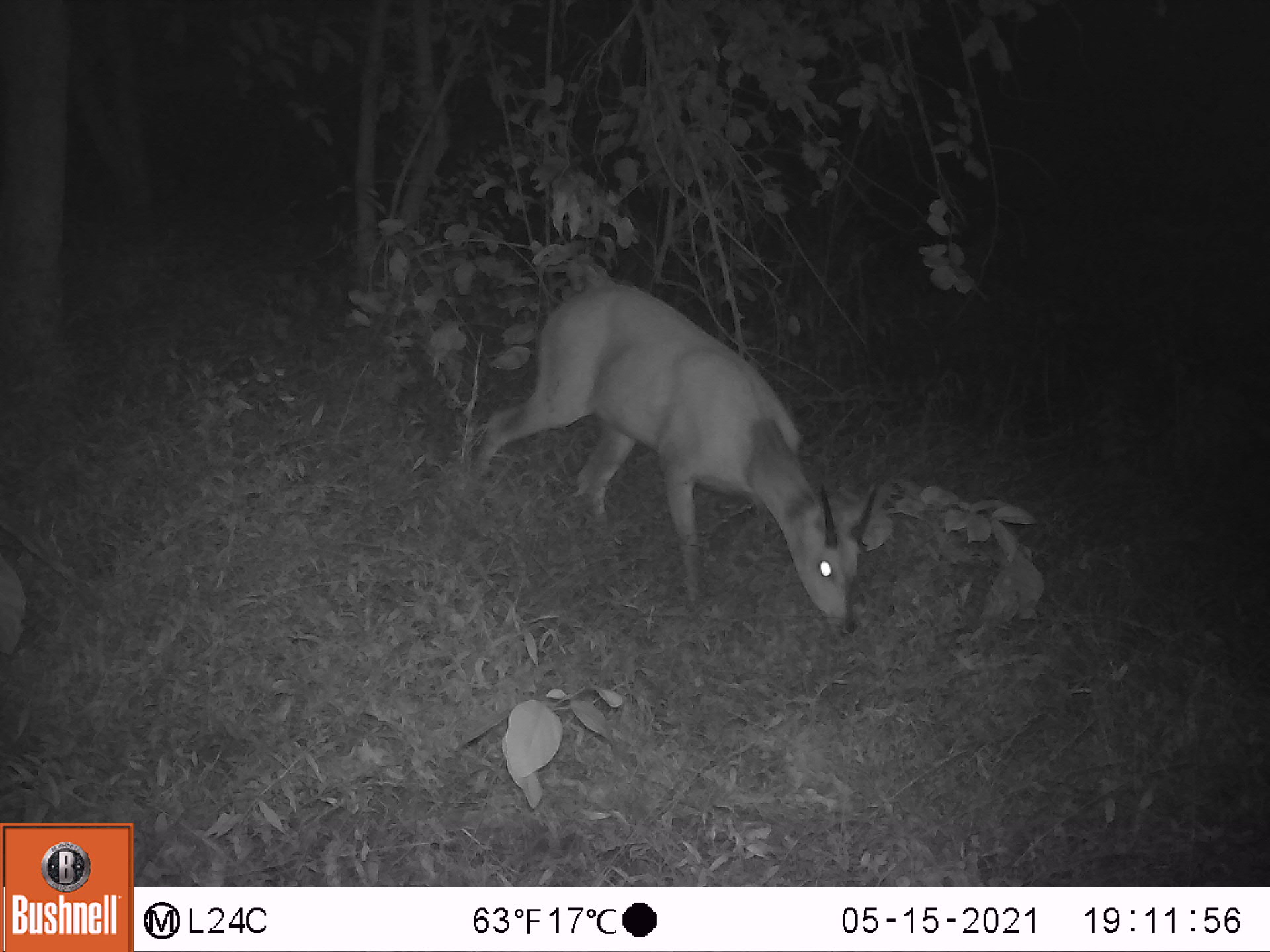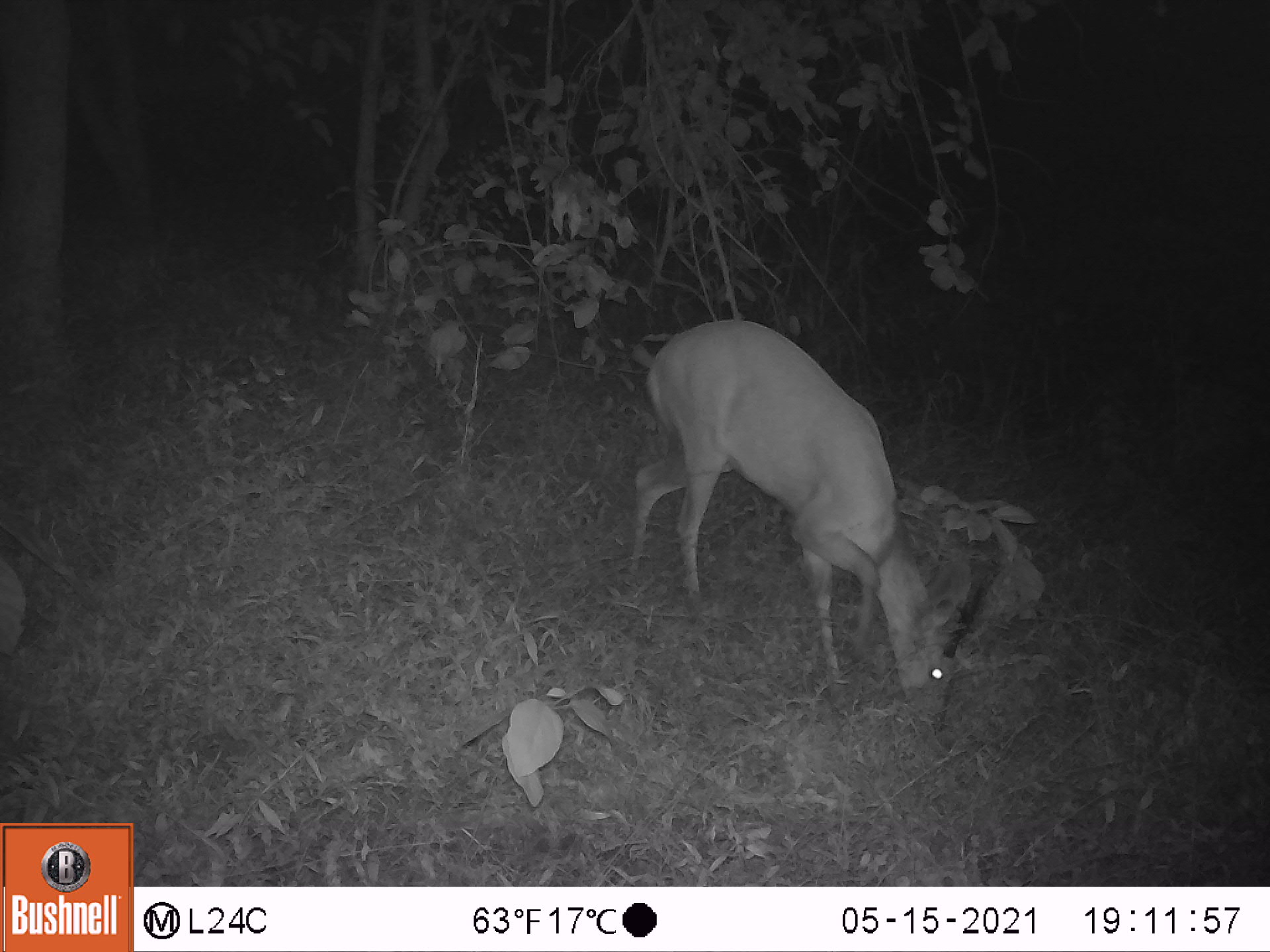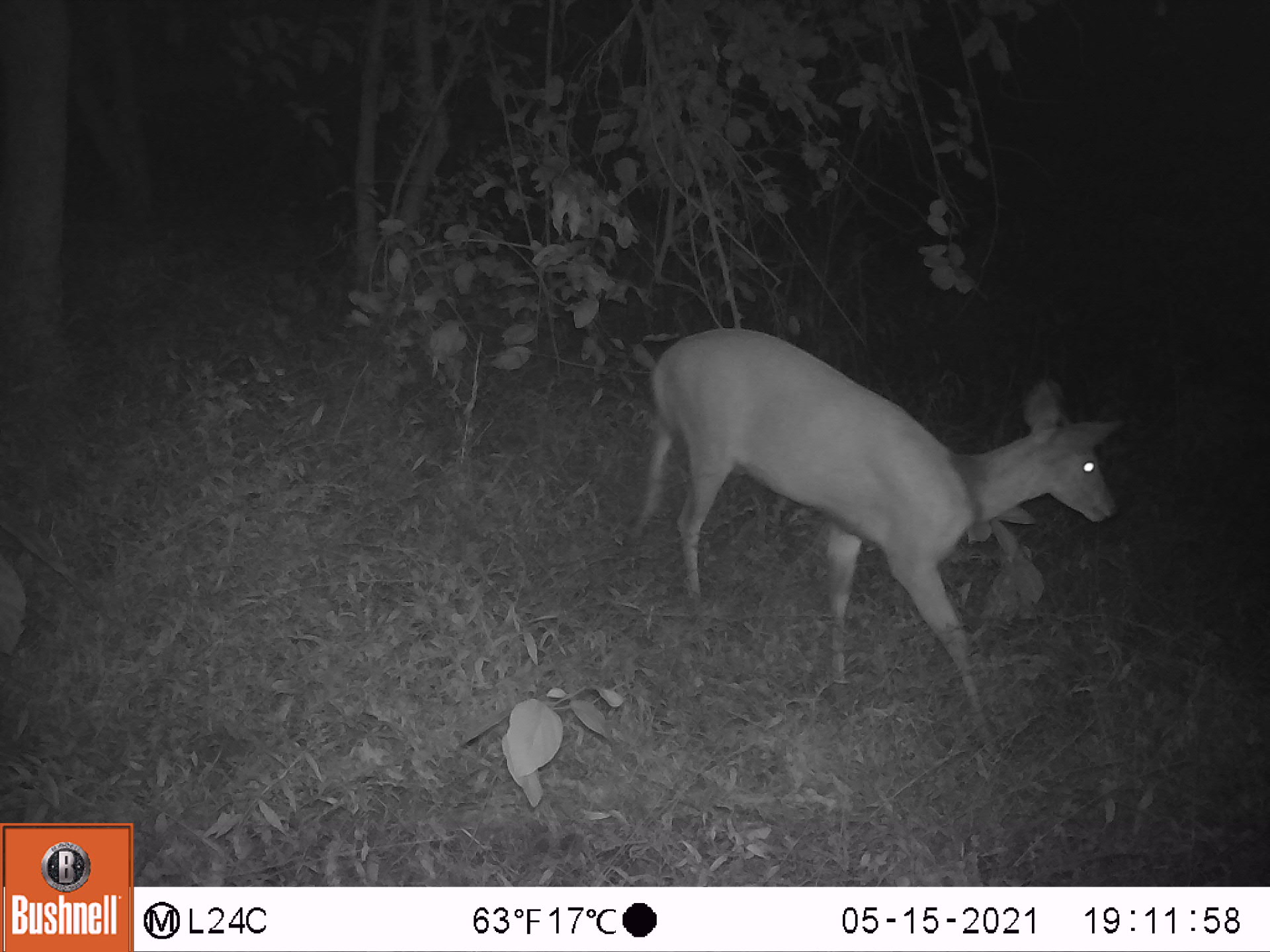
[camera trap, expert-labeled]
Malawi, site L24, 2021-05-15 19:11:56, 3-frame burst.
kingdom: Animalia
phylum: Chordata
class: Mammalia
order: Artiodactyla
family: Bovidae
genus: Tragelaphus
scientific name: Tragelaphus sylvaticus sylvaticus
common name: cape bushbuck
Cape bushbuck (Tragelaphus sylvaticus sylvaticus), count 1.